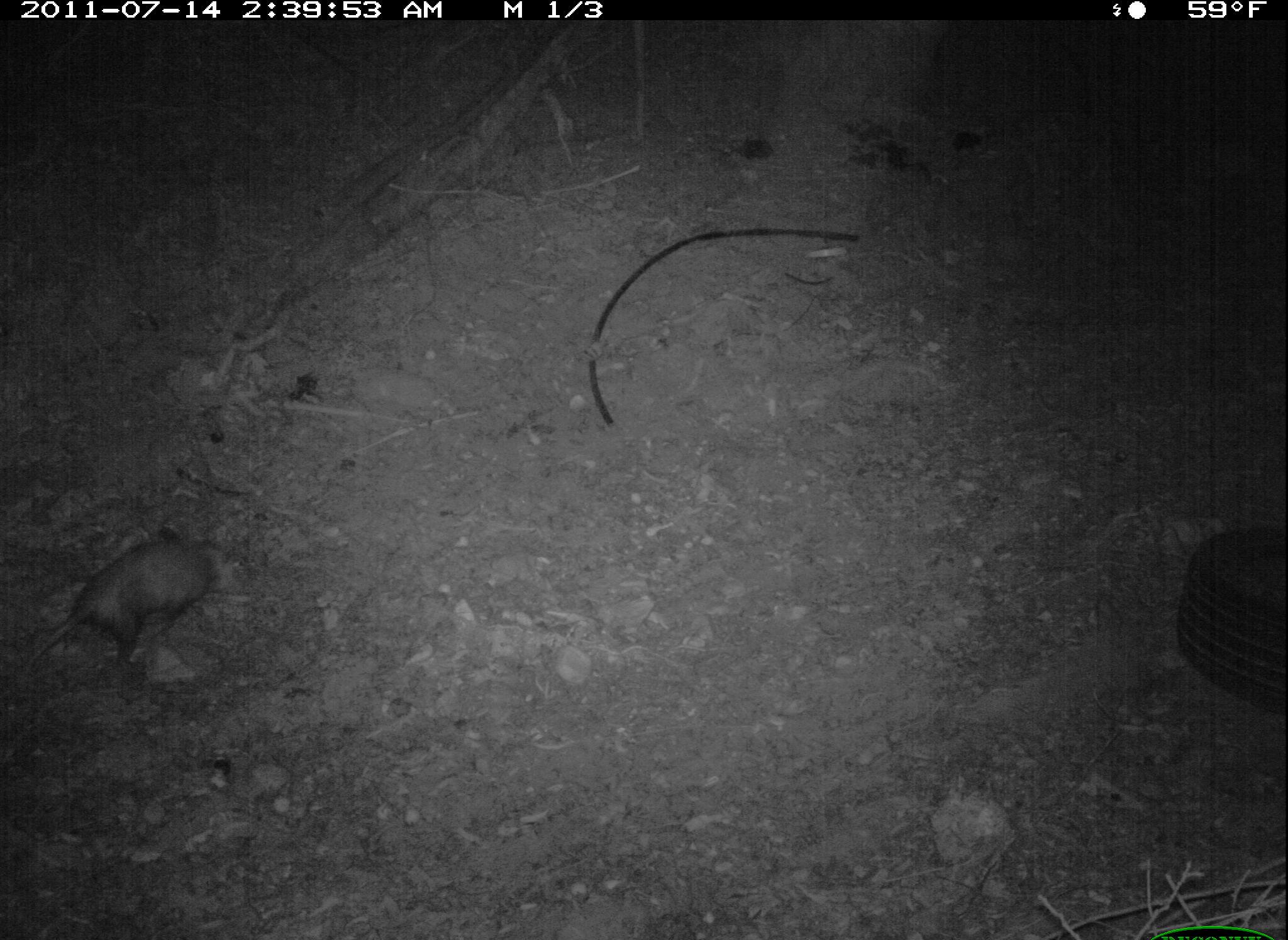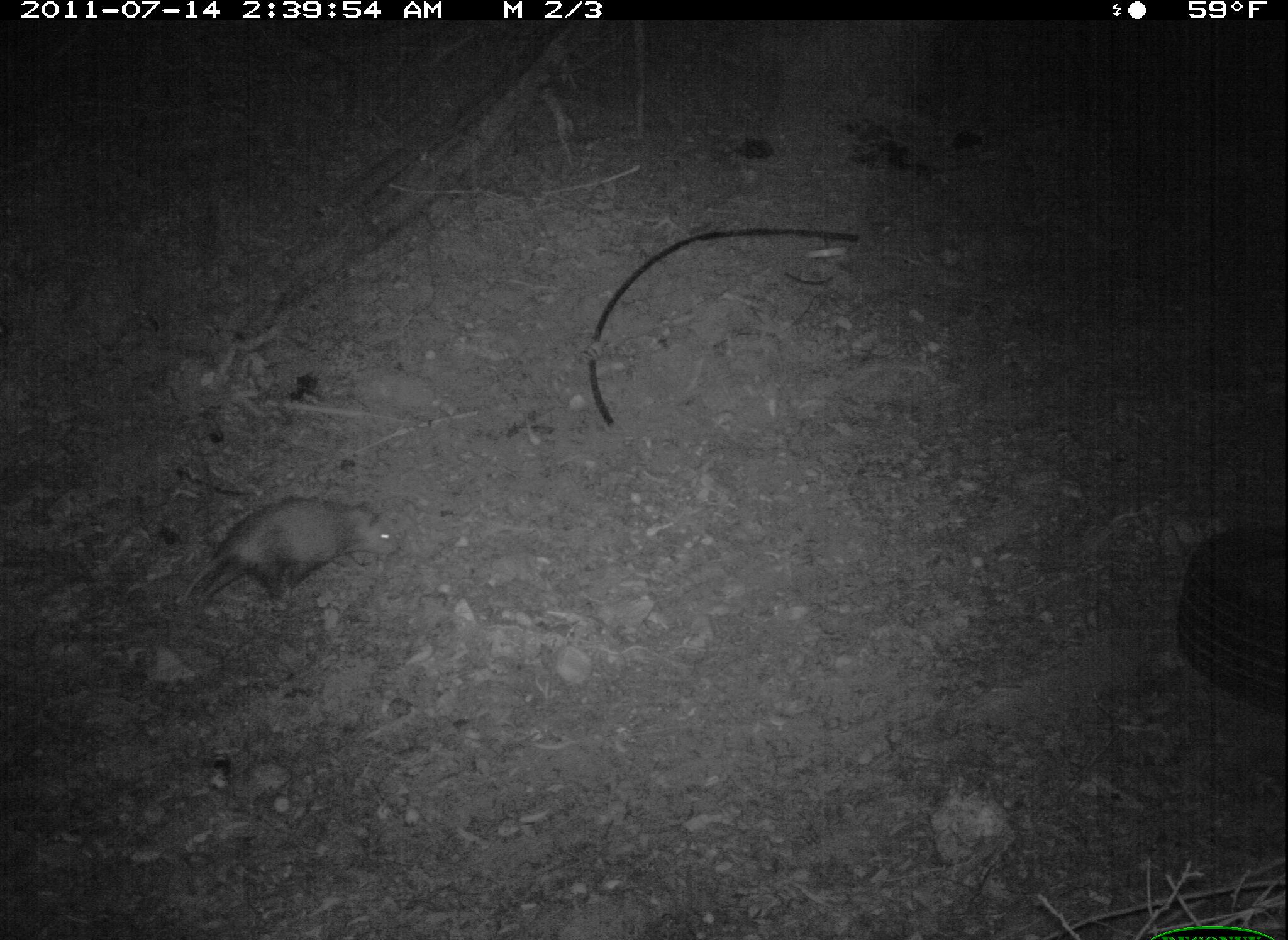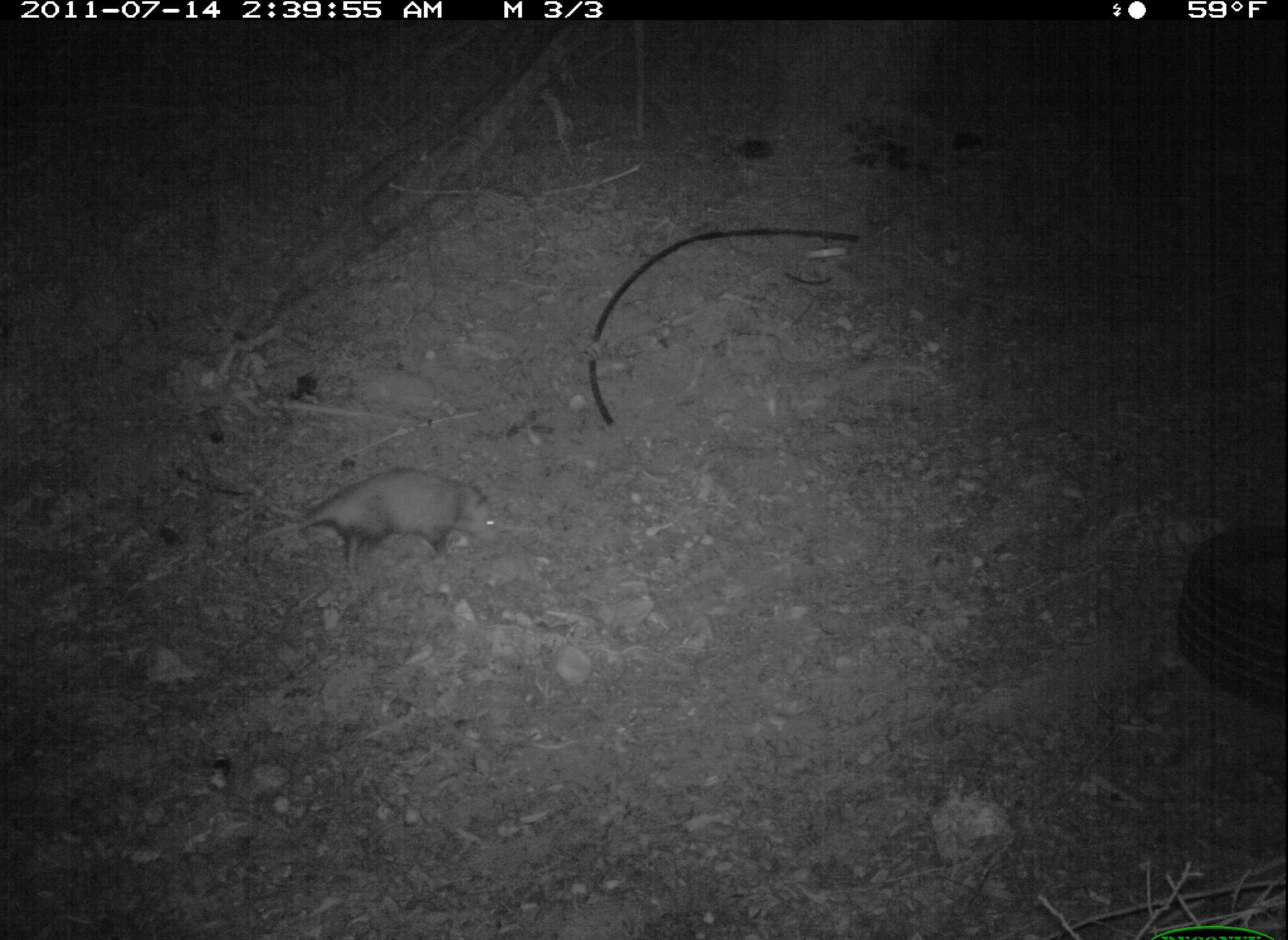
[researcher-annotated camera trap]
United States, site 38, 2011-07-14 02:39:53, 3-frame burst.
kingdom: Animalia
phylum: Chordata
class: Mammalia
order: Didelphimorphia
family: Didelphidae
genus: Didelphis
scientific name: Didelphis virginiana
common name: virginia opossum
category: opossum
Opossum (virginia opossum) (Didelphis virginiana).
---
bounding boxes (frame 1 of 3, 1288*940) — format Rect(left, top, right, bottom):
opossum: Rect(13, 525, 227, 681)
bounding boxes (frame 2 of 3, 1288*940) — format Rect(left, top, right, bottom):
opossum: Rect(174, 482, 407, 617)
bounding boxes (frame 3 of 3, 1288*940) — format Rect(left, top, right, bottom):
opossum: Rect(256, 459, 504, 572)